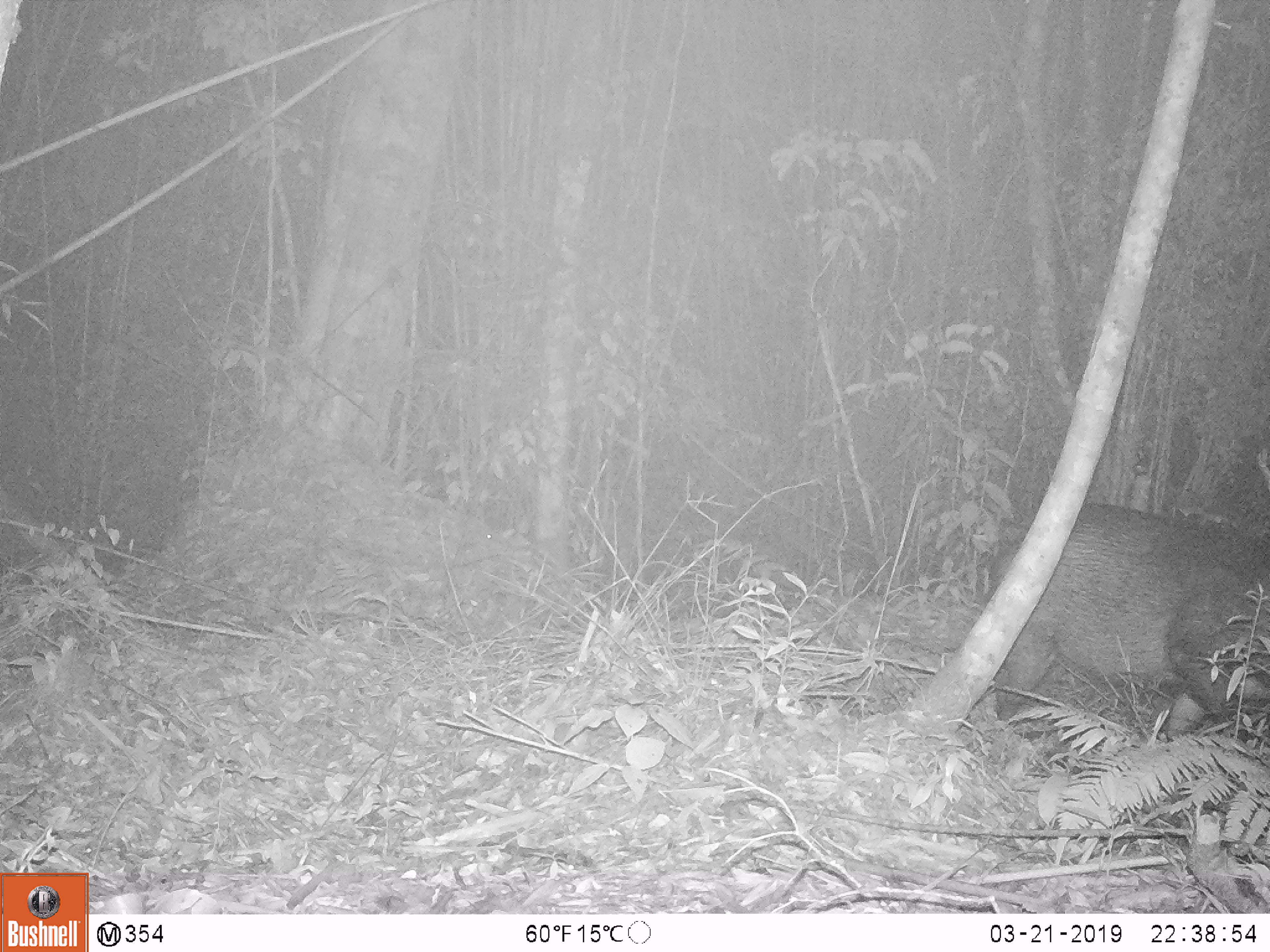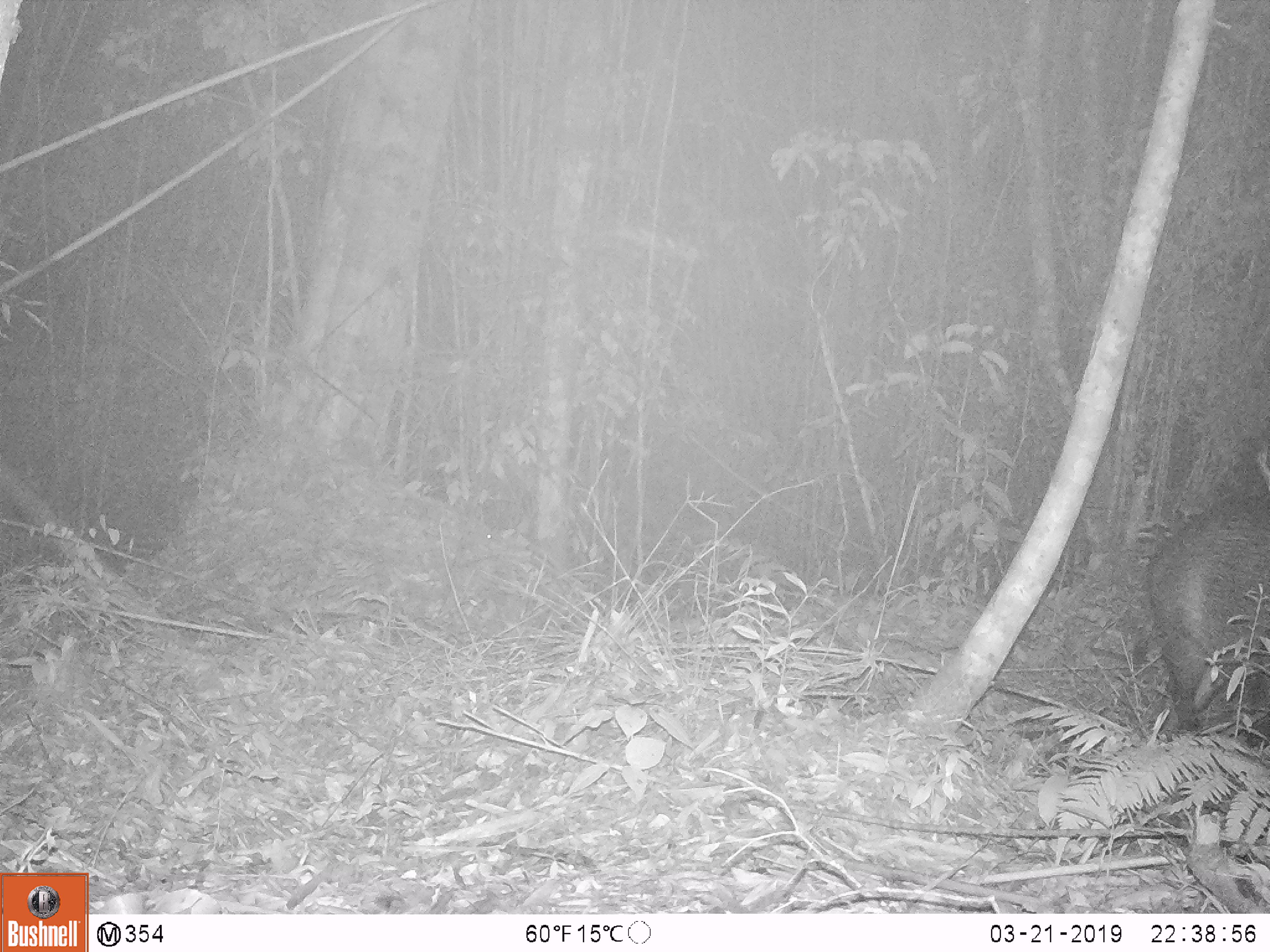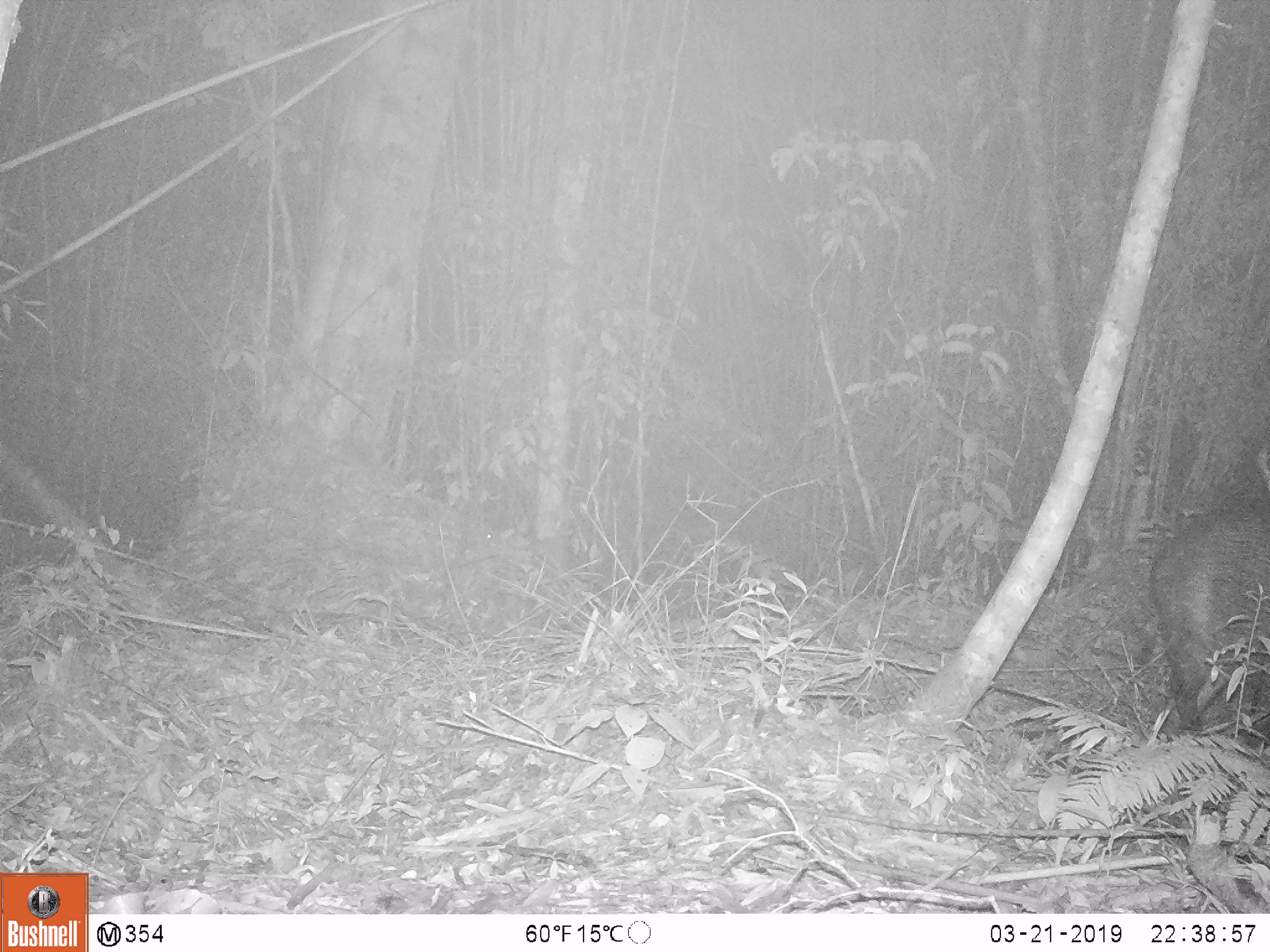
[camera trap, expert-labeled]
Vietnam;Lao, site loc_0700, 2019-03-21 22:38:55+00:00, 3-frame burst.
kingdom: Animalia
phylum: Chordata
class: Mammalia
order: Artiodactyla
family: Suidae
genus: Sus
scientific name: Sus scrofa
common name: eurasian wild pig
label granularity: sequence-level